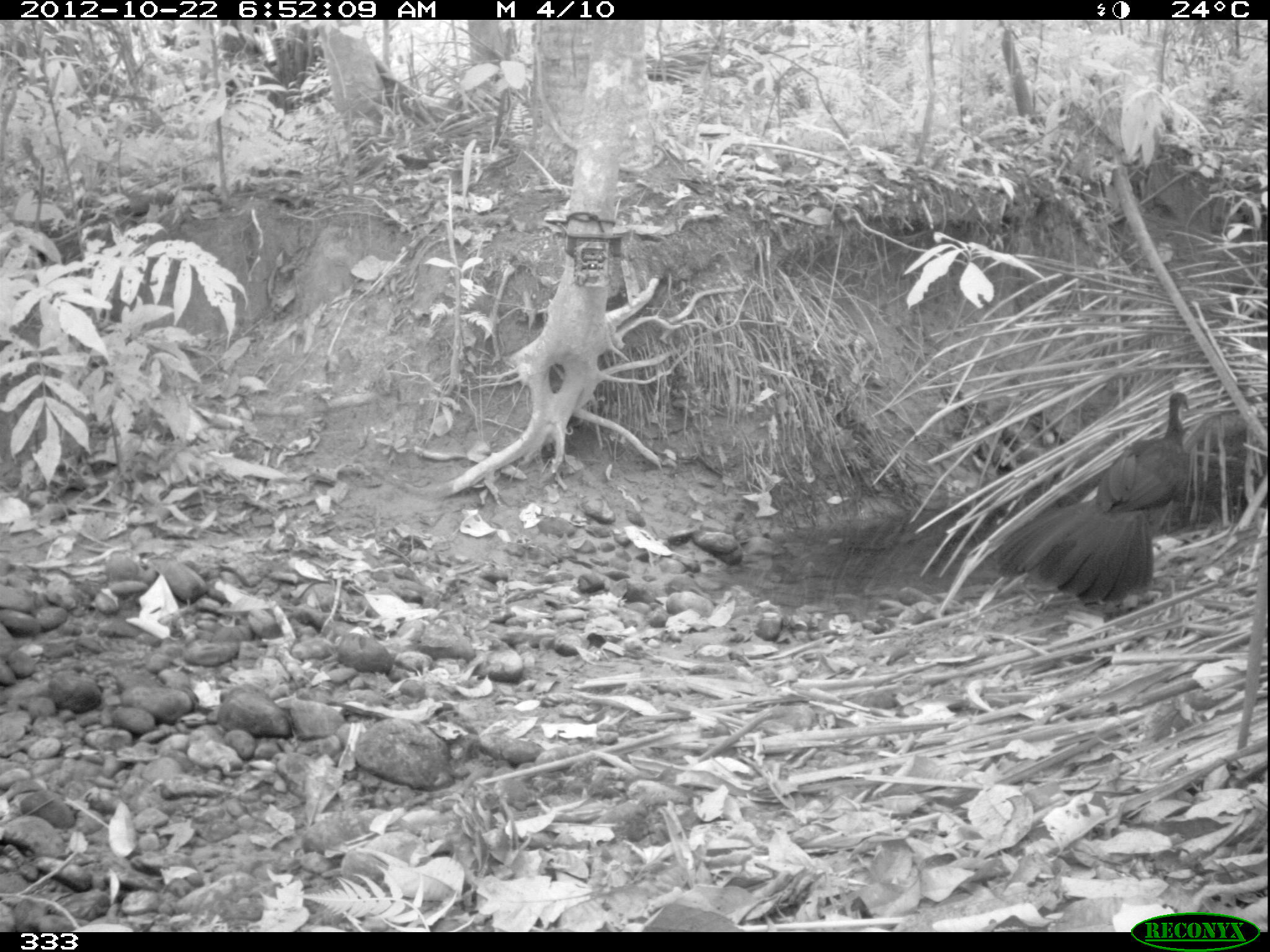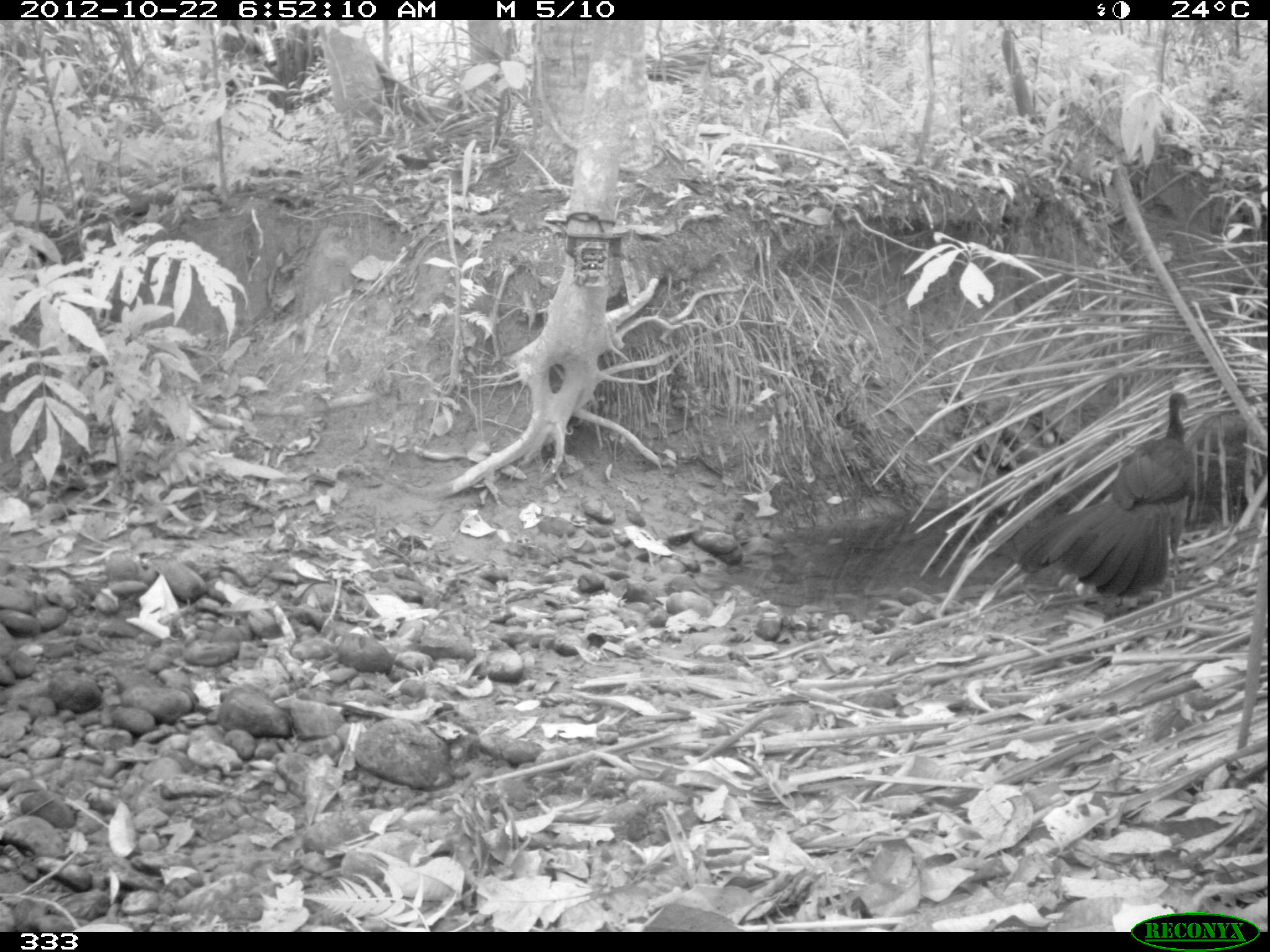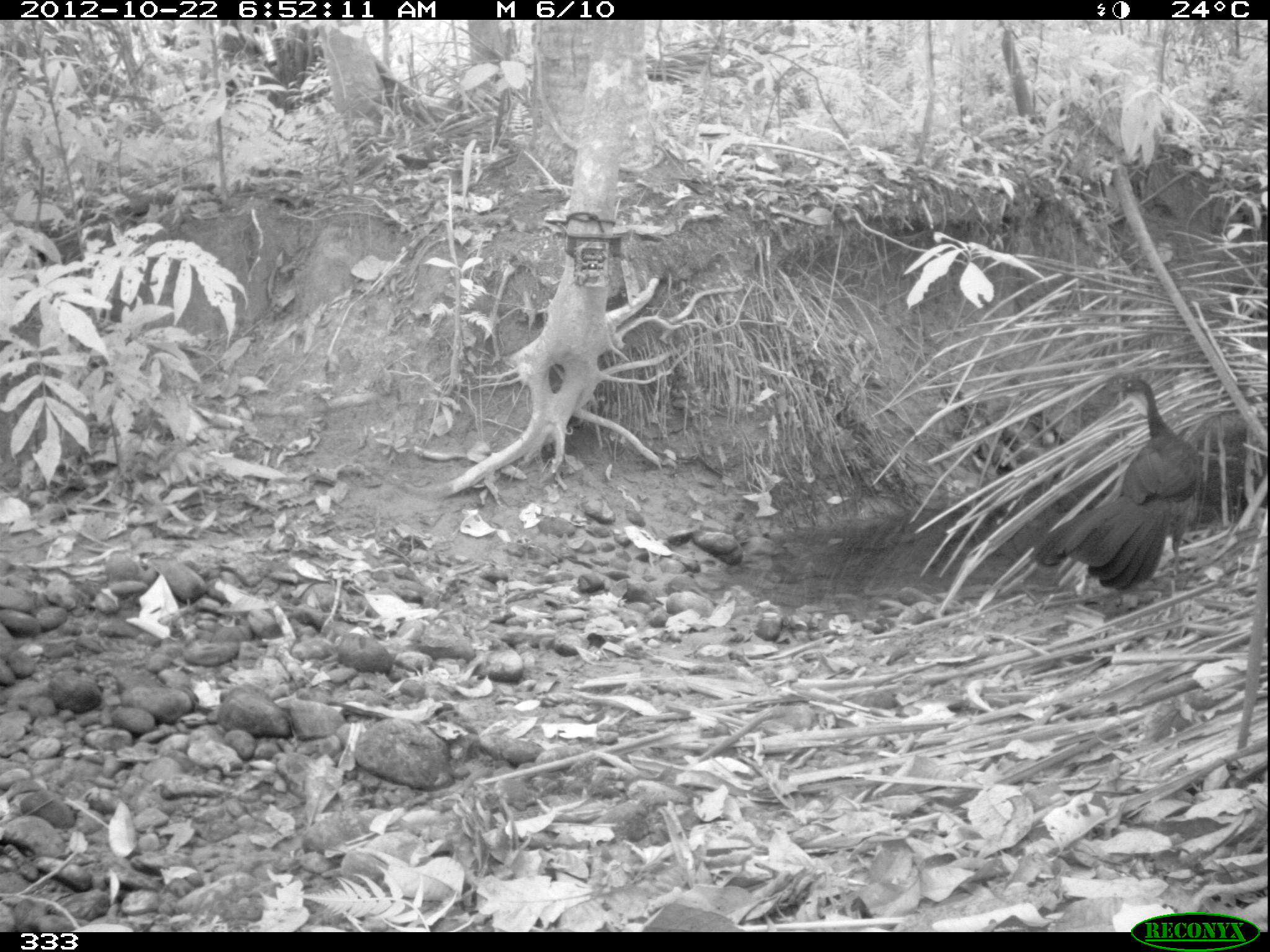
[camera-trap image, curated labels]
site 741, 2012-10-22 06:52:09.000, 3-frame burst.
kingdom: Animalia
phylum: Chordata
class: Aves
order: Galliformes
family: Cracidae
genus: Penelope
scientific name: Penelope jacquacu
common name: spix's guan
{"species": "Penelope jacquacu (spix's guan)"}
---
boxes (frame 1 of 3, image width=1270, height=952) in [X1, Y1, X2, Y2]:
penelope jacquacu: [992, 390, 1193, 605]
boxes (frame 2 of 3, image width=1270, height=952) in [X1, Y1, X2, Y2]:
penelope jacquacu: [1012, 391, 1196, 597]